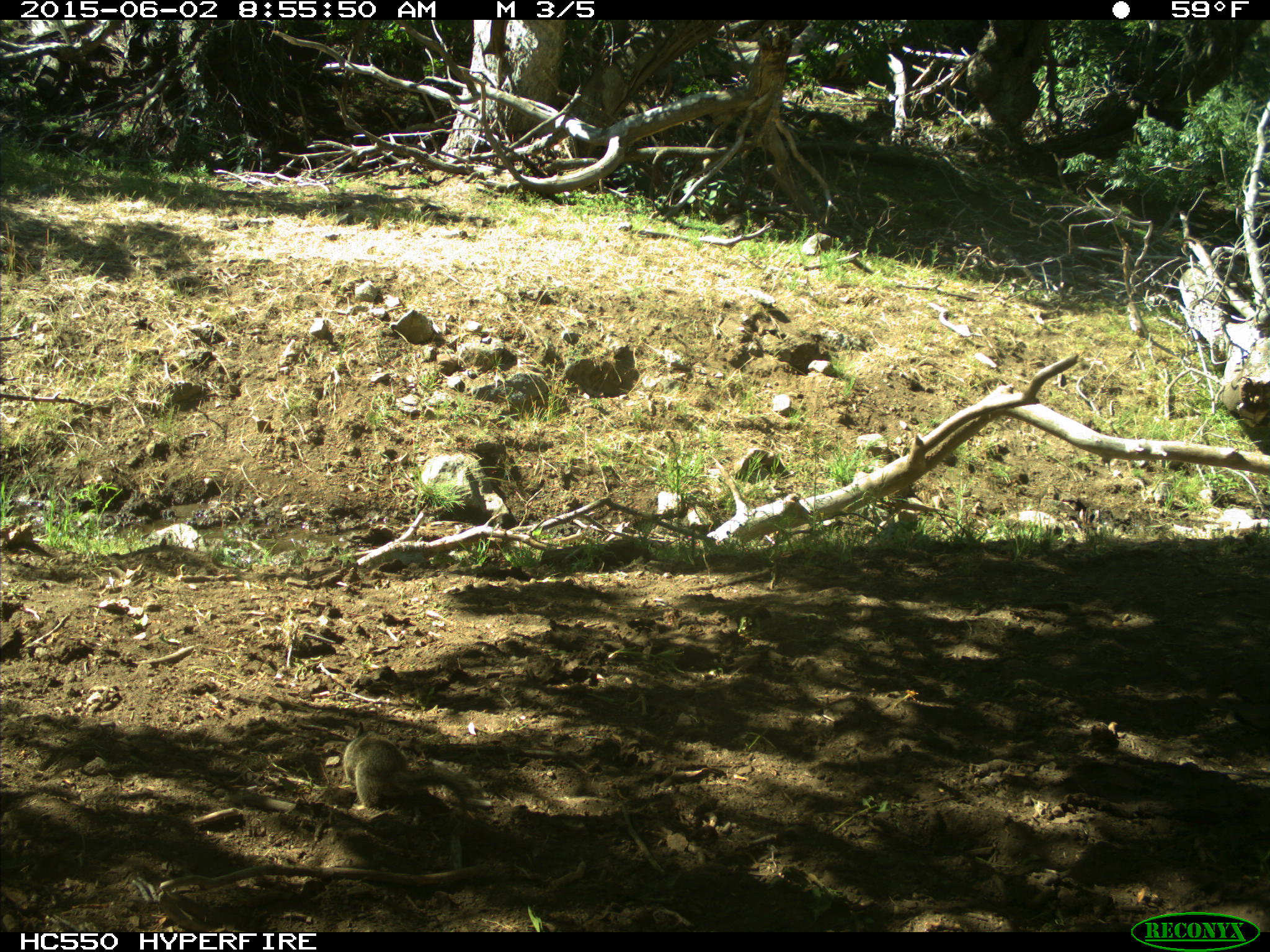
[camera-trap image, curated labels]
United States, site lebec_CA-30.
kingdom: Animalia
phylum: Chordata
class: Mammalia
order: Rodentia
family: Sciuridae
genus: Otospermophilus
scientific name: Otospermophilus beecheyi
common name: california ground squirrel